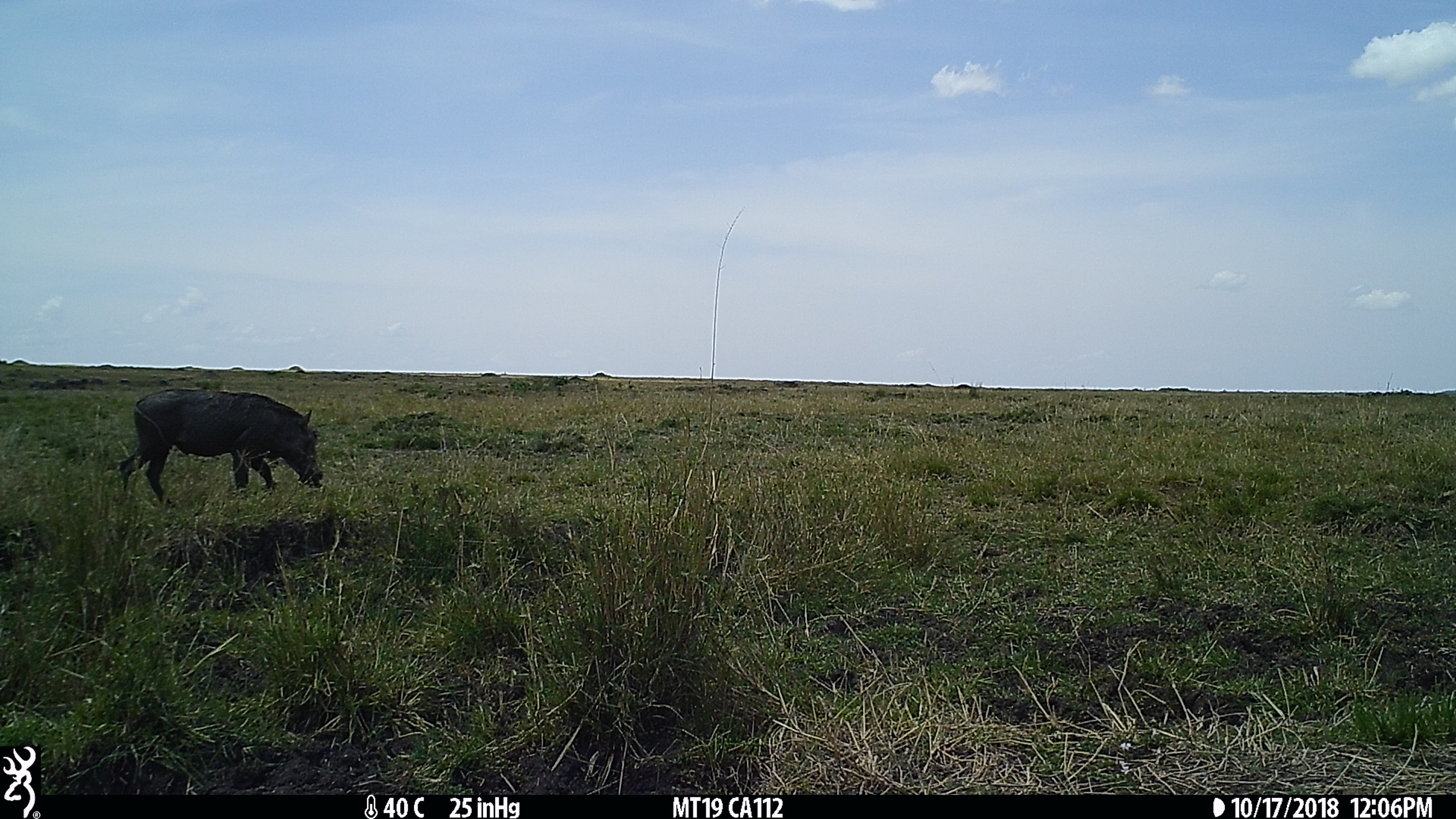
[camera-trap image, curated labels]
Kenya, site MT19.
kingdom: Animalia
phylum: Chordata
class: Mammalia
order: Artiodactyla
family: Suidae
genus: Phacochoerus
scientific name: Phacochoerus africanus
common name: common warthog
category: warthog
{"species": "warthog (common warthog) (Phacochoerus africanus)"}